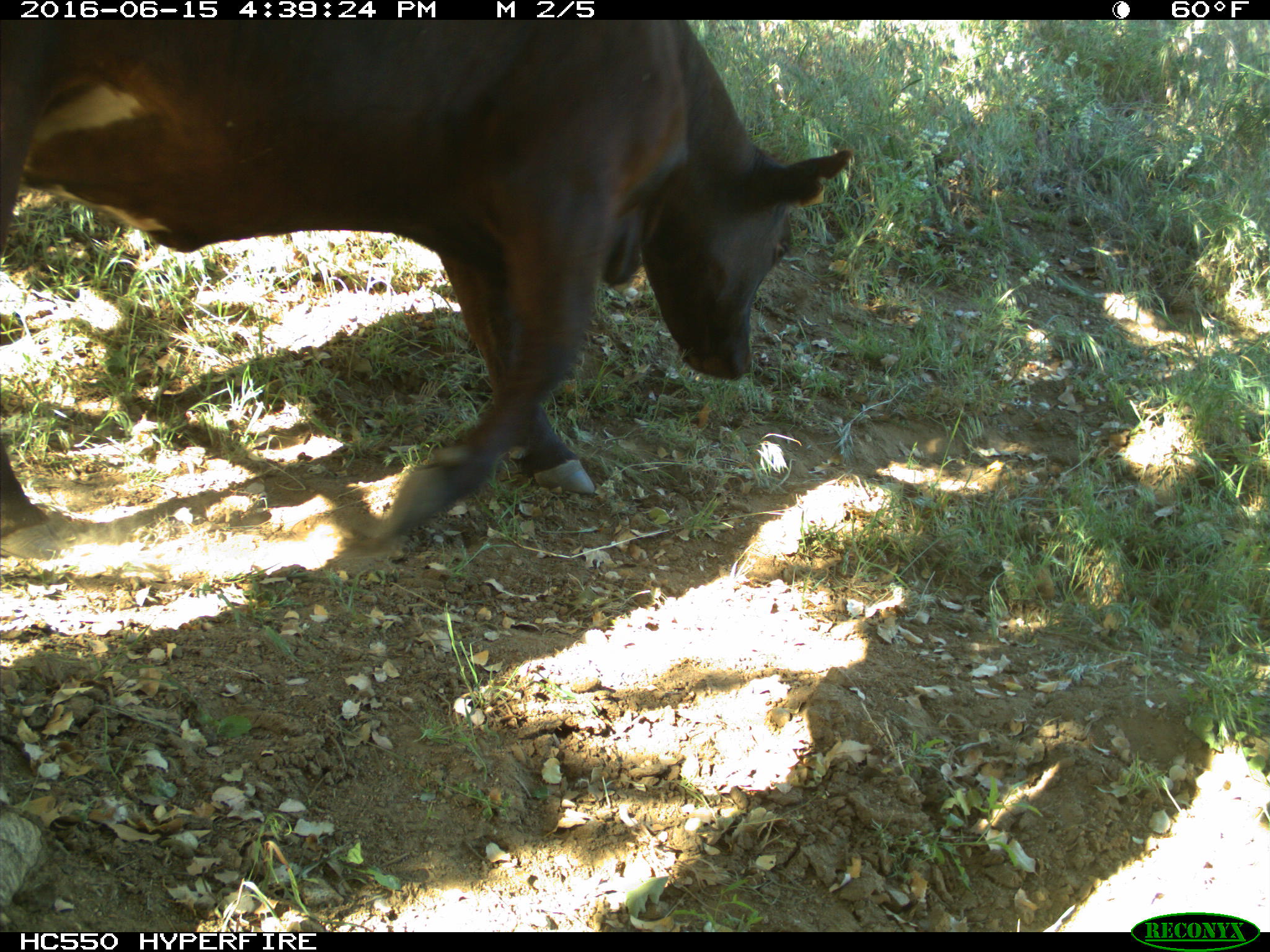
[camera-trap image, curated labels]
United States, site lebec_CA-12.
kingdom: Animalia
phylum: Chordata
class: Mammalia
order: Artiodactyla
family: Bovidae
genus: Bos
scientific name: Bos taurus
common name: domestic cow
Bos taurus (domestic cow).